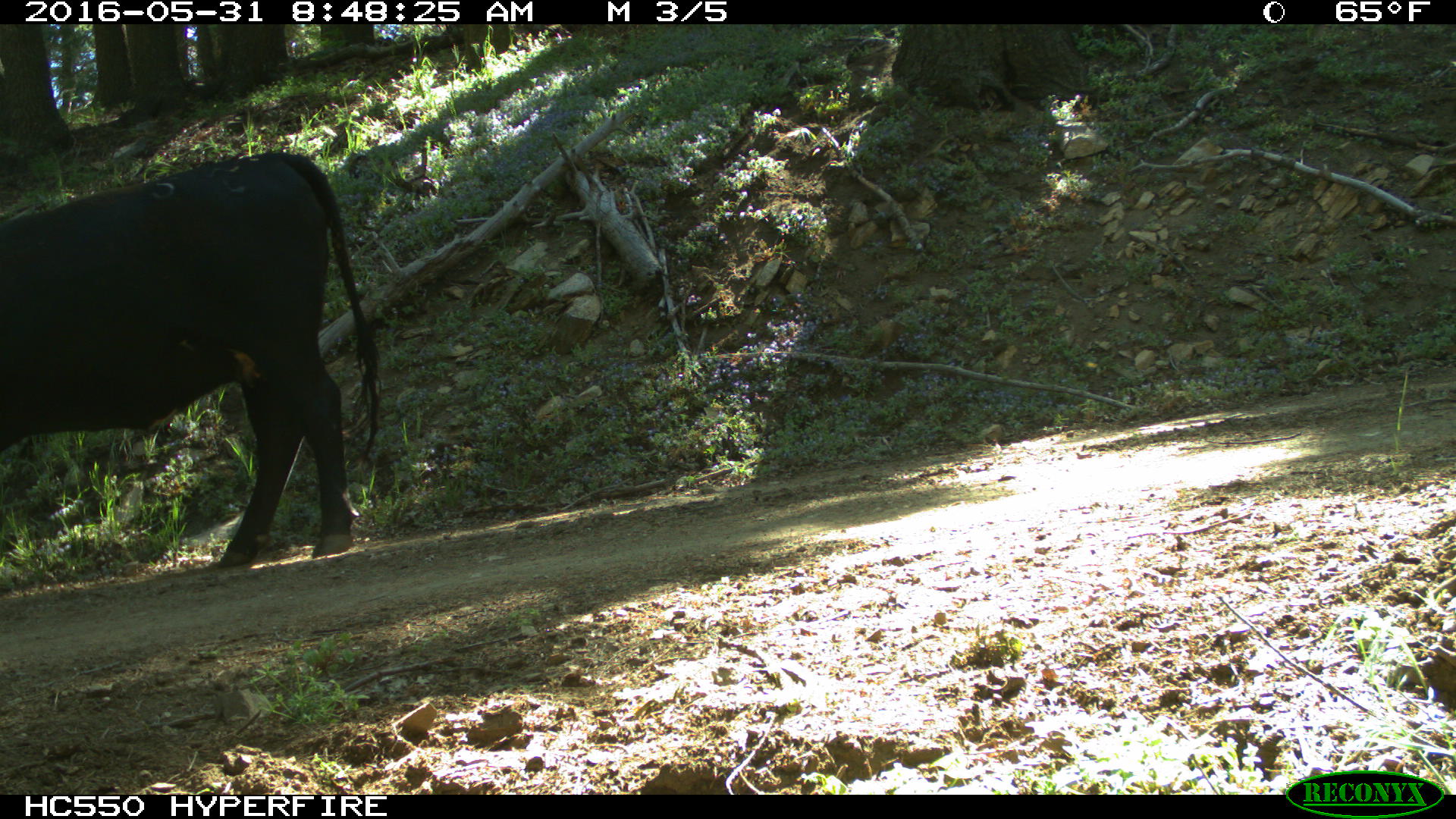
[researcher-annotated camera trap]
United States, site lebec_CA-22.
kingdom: Animalia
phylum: Chordata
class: Mammalia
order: Artiodactyla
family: Bovidae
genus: Bos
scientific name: Bos taurus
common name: domestic cow